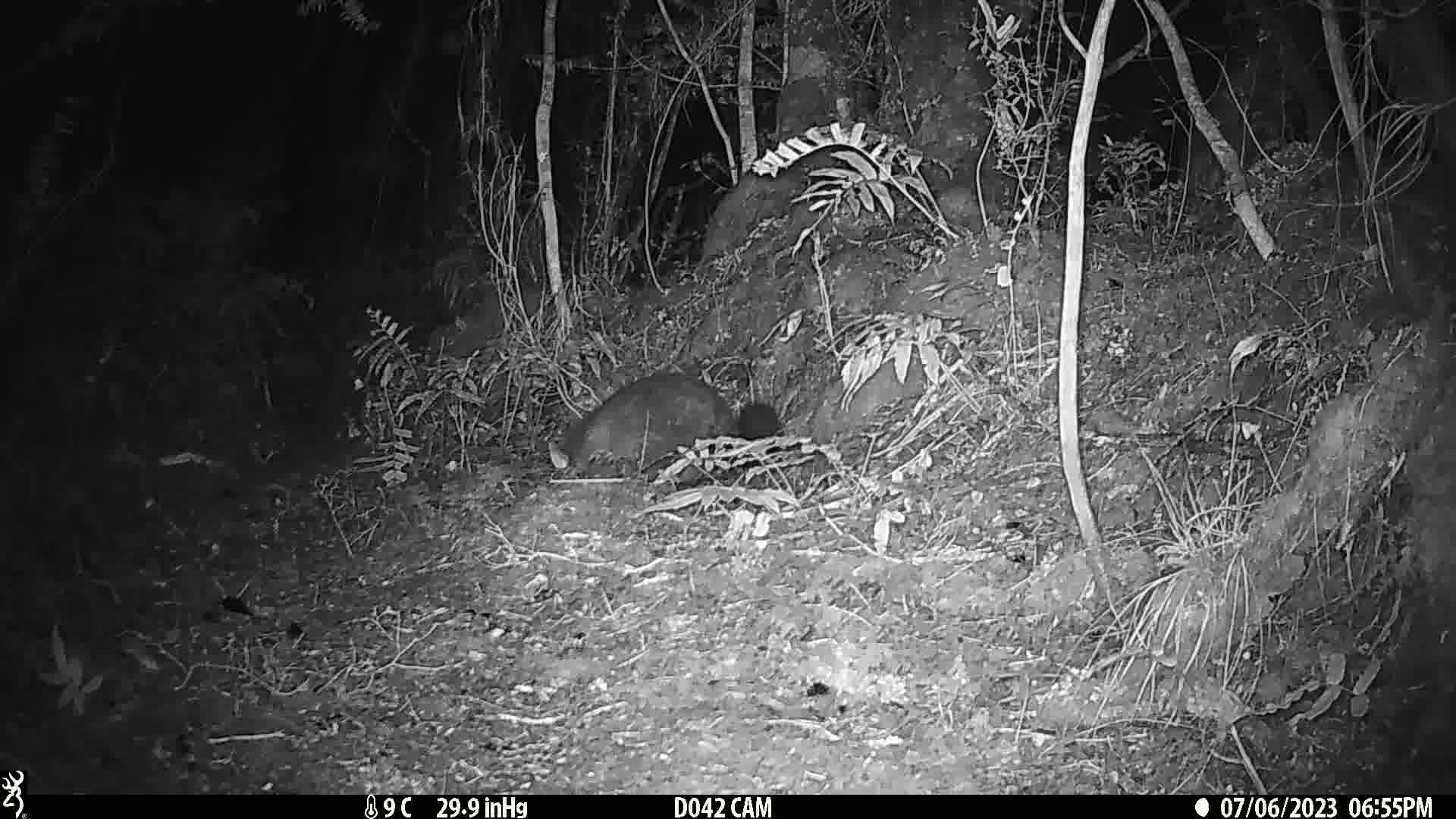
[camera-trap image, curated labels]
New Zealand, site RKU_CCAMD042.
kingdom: Animalia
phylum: Chordata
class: Mammalia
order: Diprotodontia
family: Phalangeridae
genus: Trichosurus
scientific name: Trichosurus vulpecula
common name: common brushtail possum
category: possum